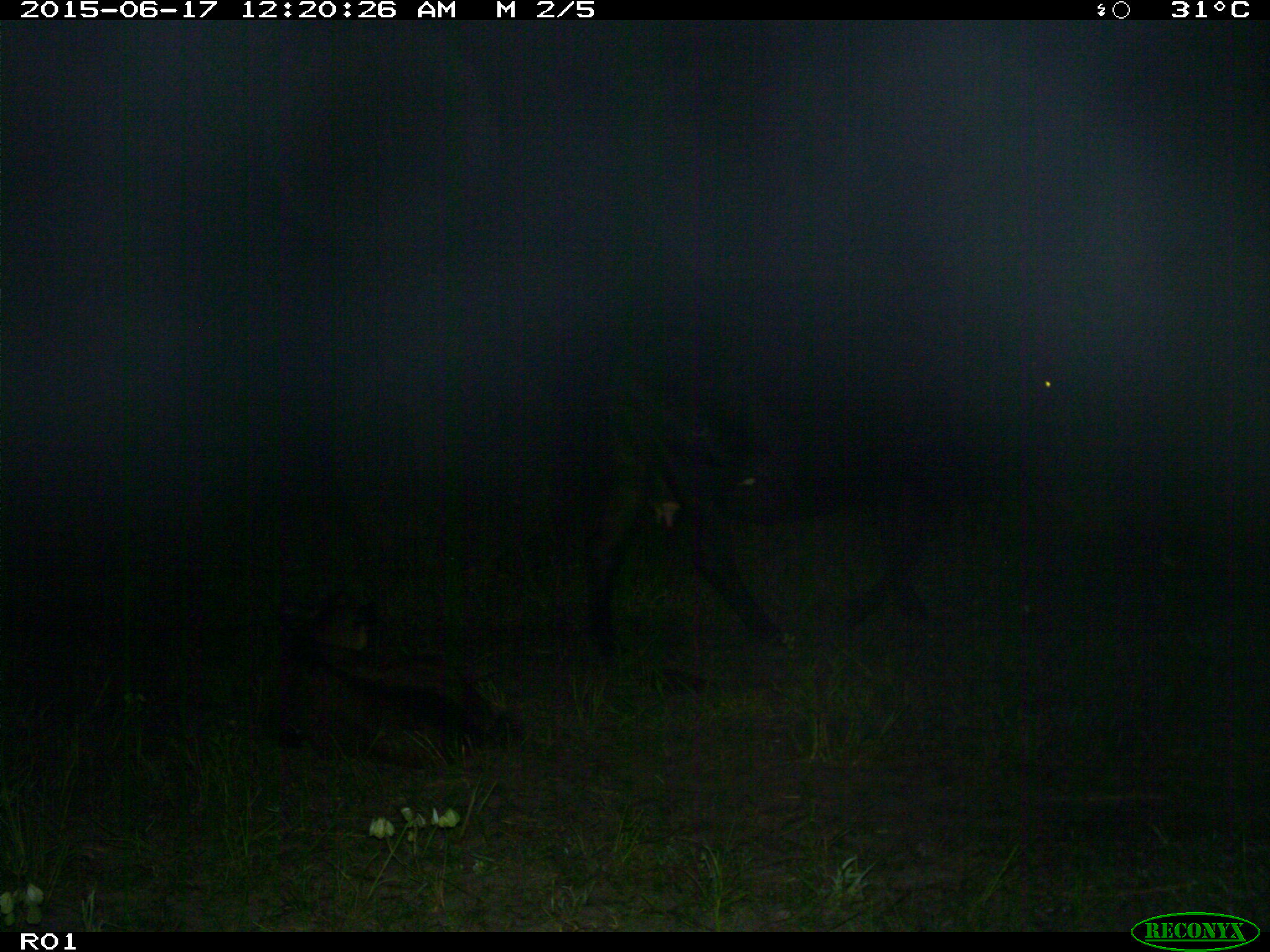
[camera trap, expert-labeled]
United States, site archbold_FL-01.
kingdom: Animalia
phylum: Chordata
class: Mammalia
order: Artiodactyla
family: Bovidae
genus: Bos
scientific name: Bos taurus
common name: domestic cow